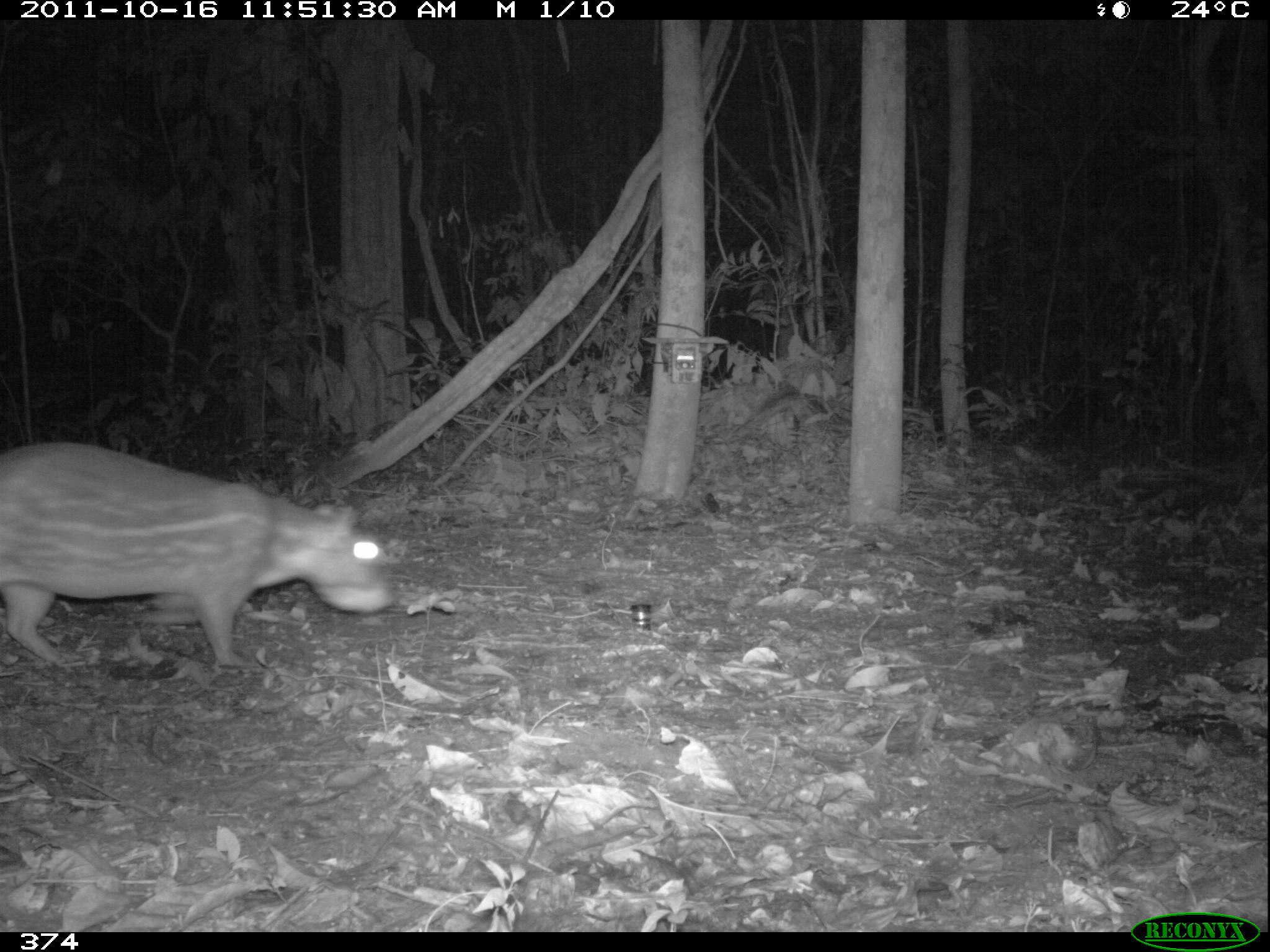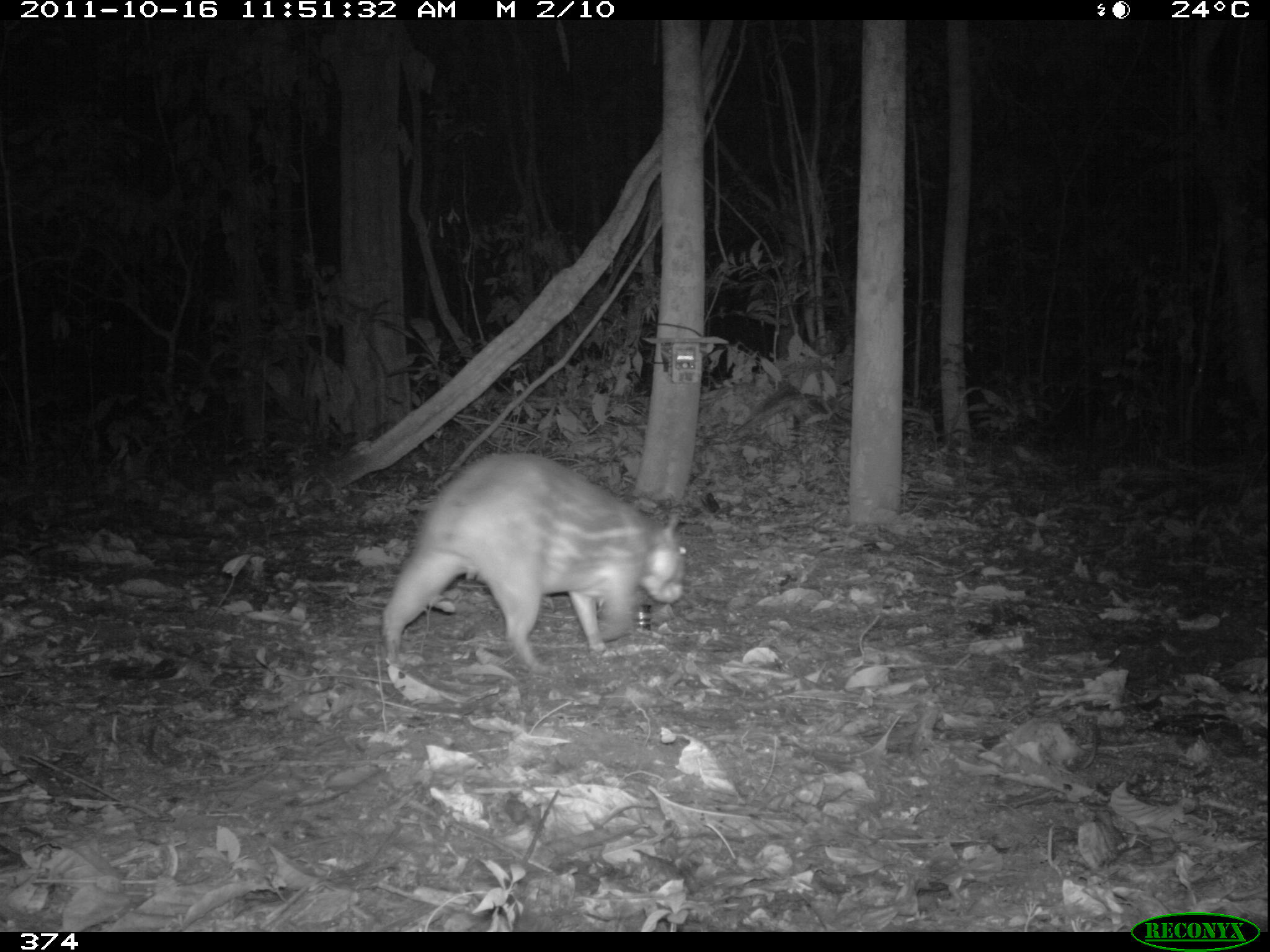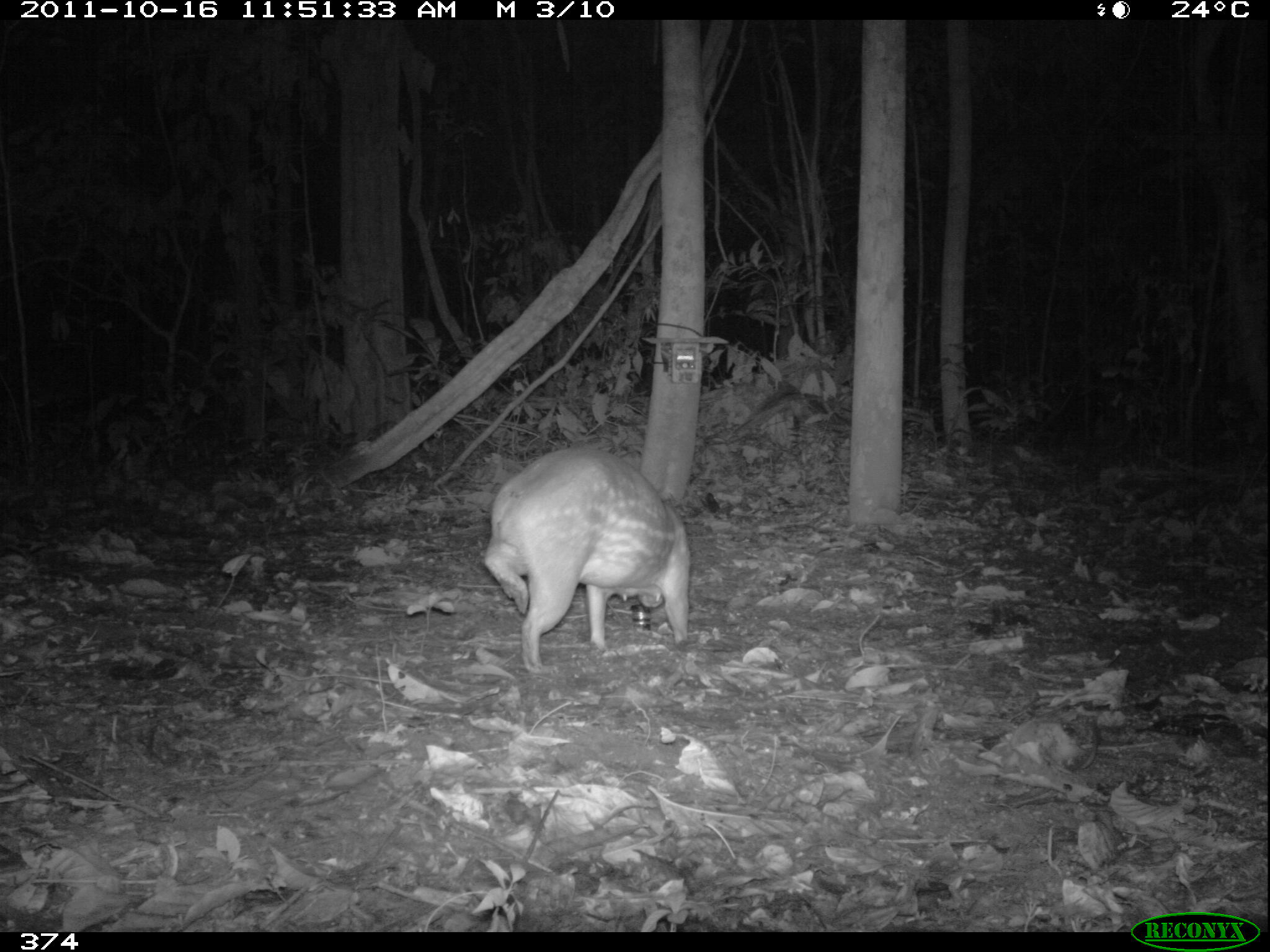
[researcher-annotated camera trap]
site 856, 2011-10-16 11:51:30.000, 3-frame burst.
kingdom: Animalia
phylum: Chordata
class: Mammalia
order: Rodentia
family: Cuniculidae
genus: Cuniculus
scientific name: Cuniculus paca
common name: spotted paca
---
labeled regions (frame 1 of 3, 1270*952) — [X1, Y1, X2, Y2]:
cuniculus paca: [0, 438, 392, 670]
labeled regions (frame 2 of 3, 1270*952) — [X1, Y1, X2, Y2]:
cuniculus paca: [378, 453, 685, 674]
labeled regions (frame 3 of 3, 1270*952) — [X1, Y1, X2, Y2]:
cuniculus paca: [482, 446, 690, 674]